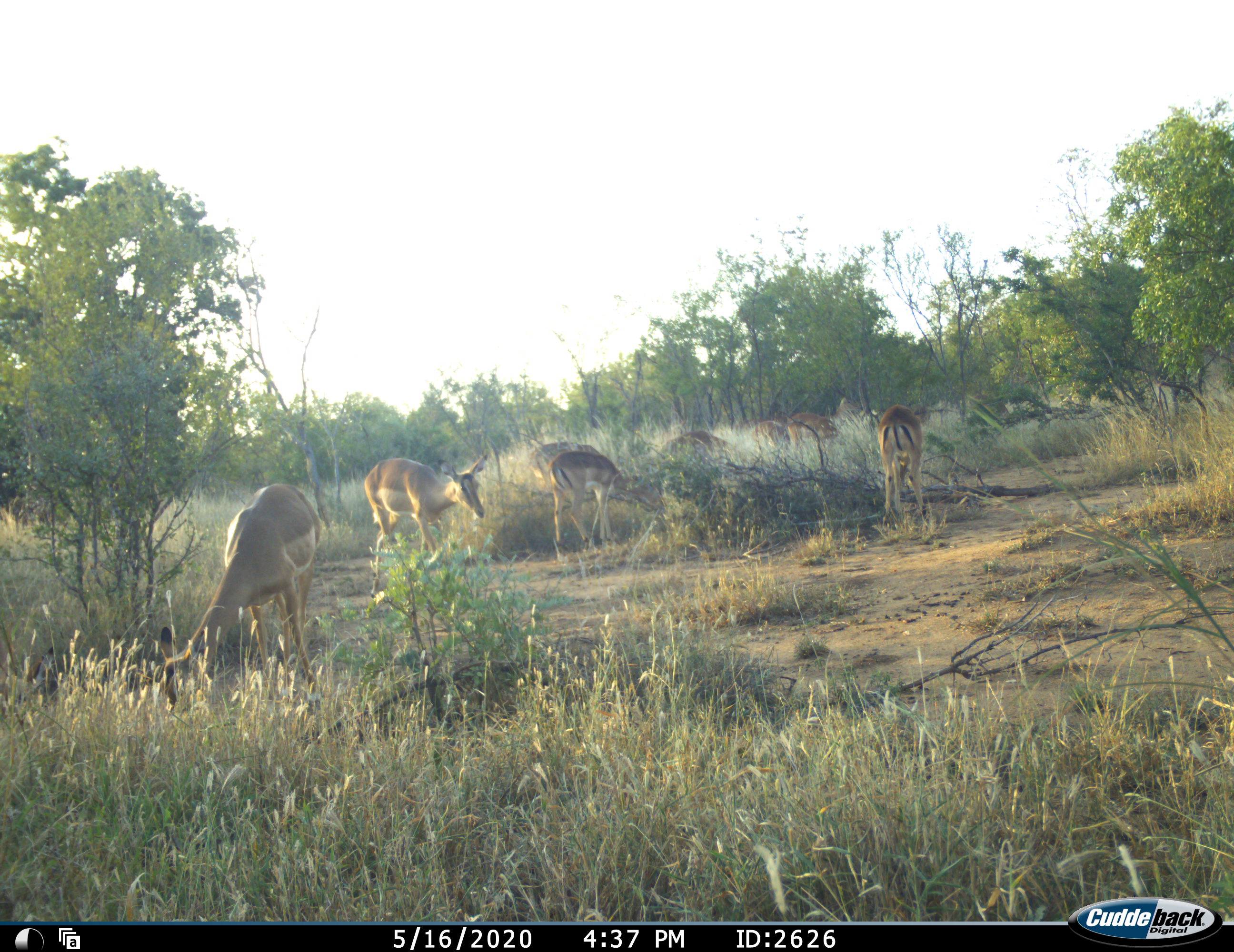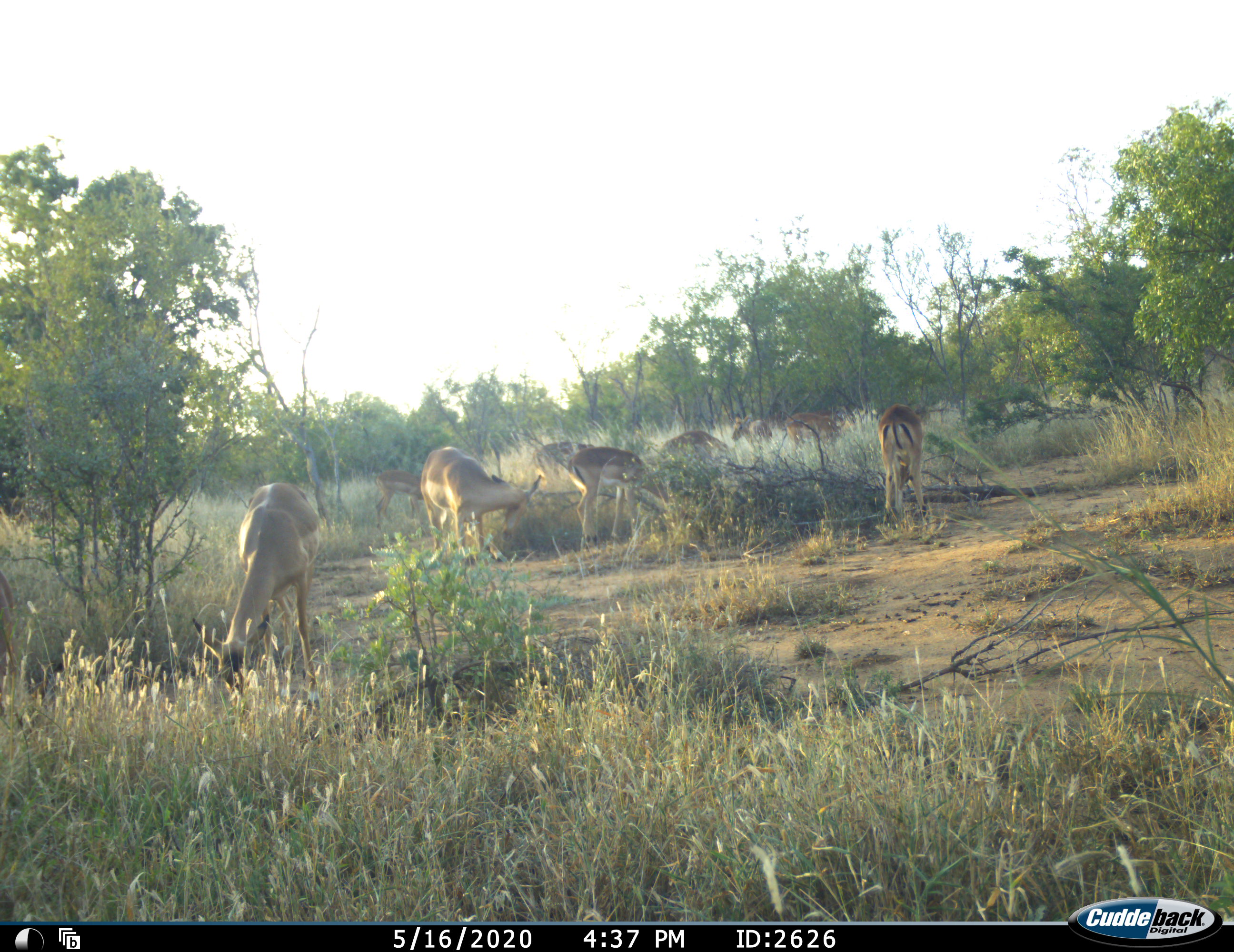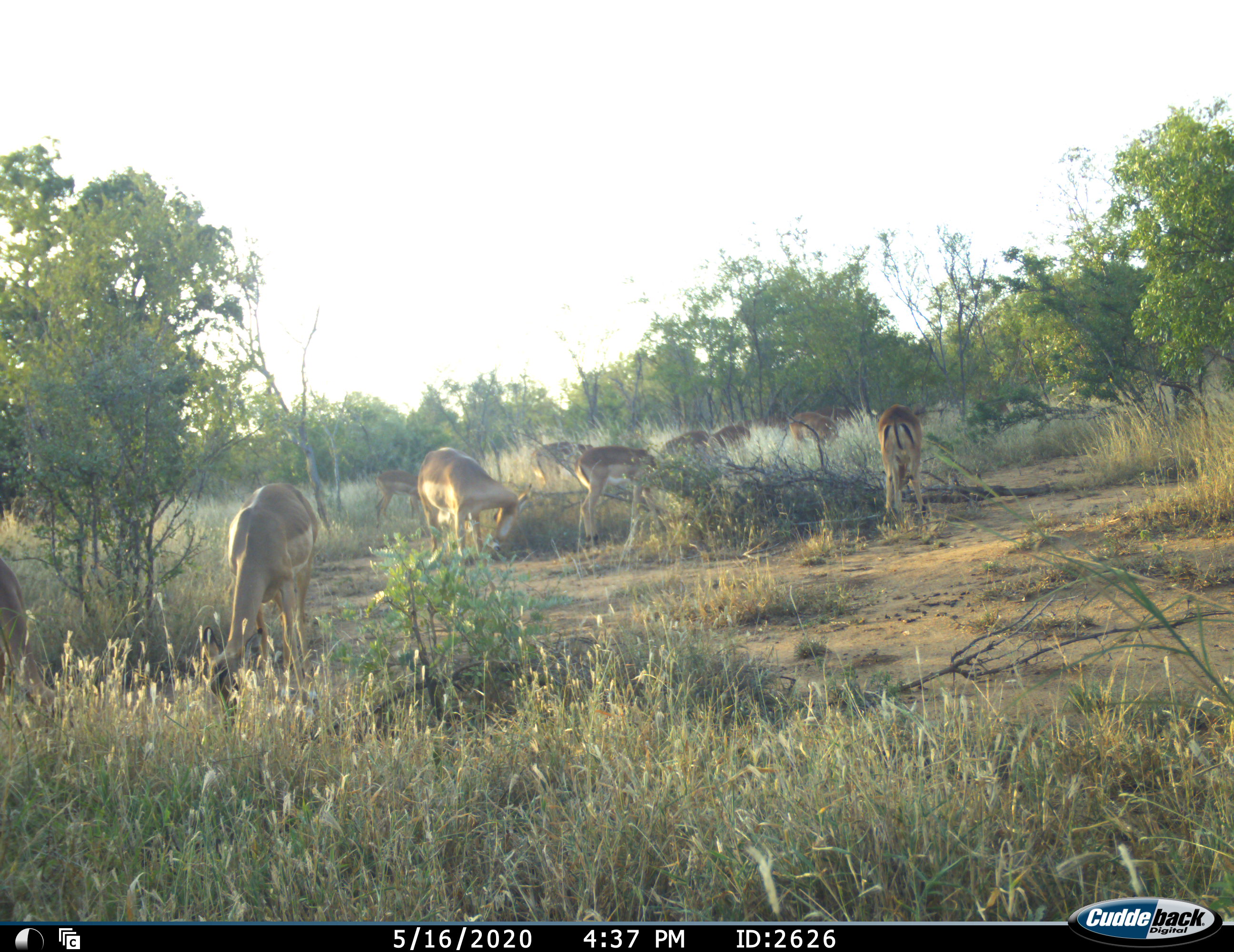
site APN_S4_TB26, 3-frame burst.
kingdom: Animalia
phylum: Chordata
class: Mammalia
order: Artiodactyla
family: Bovidae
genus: Aepyceros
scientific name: Aepyceros melampus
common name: impala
Impala (Aepyceros melampus), count 10. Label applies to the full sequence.